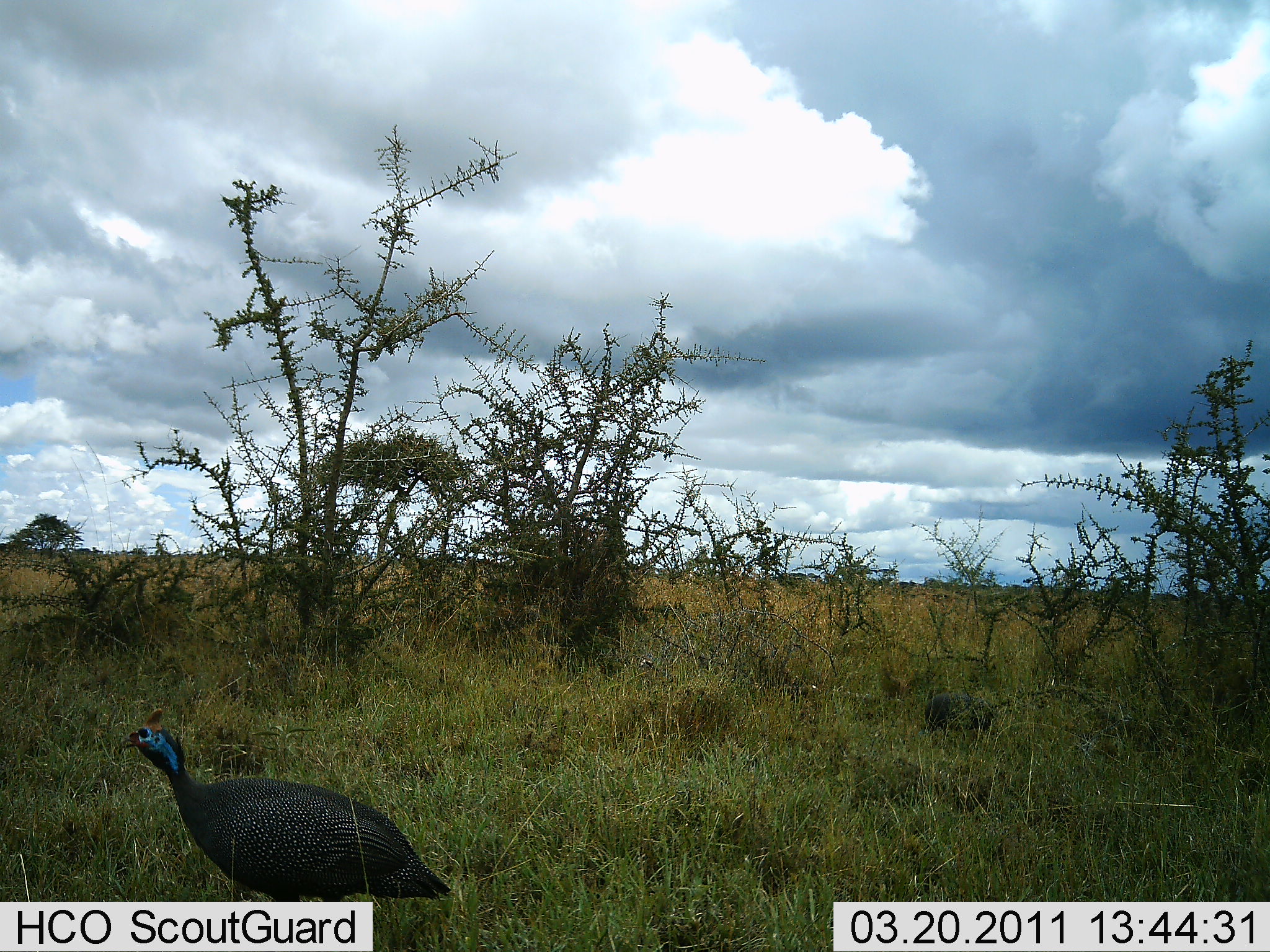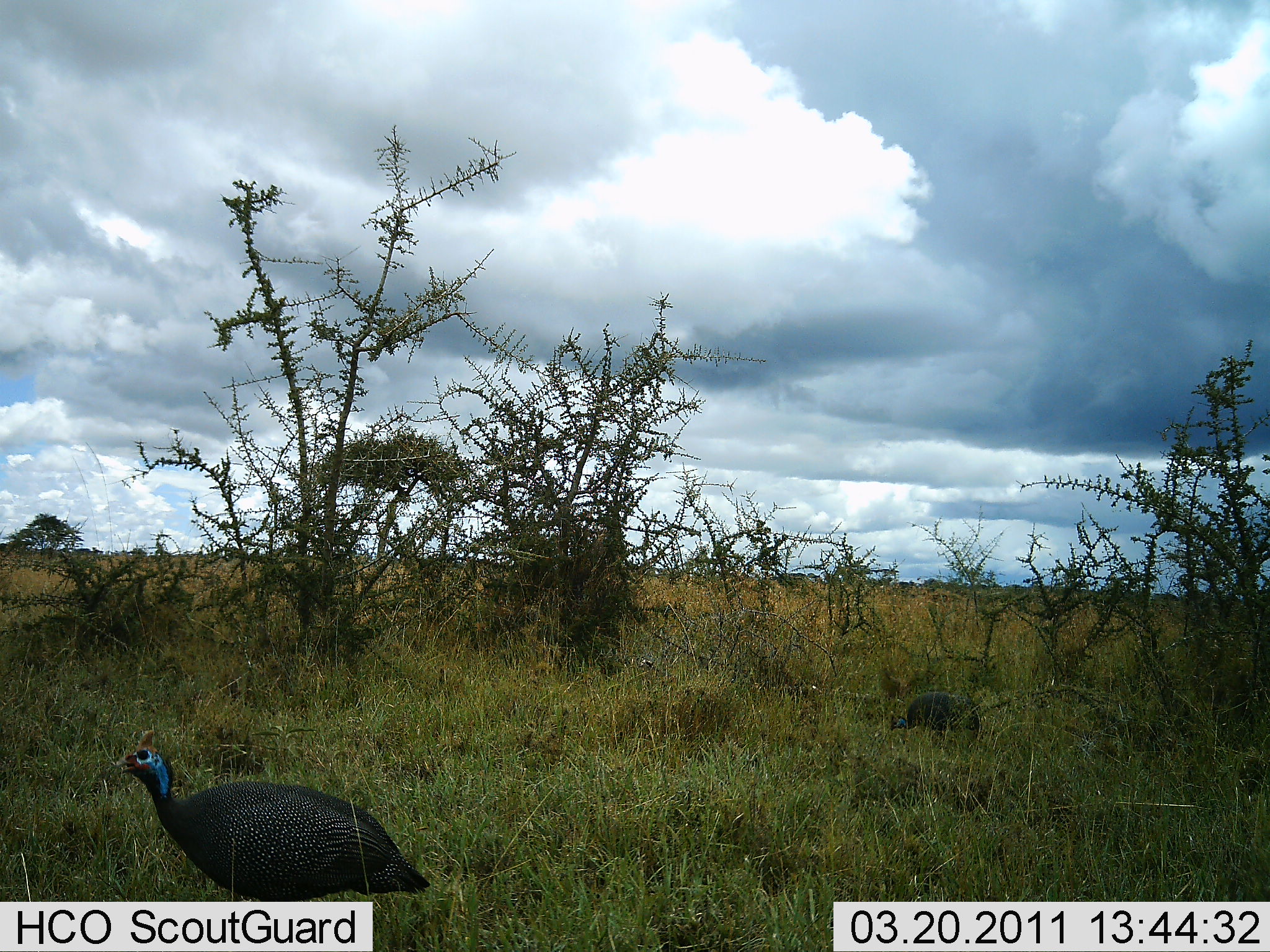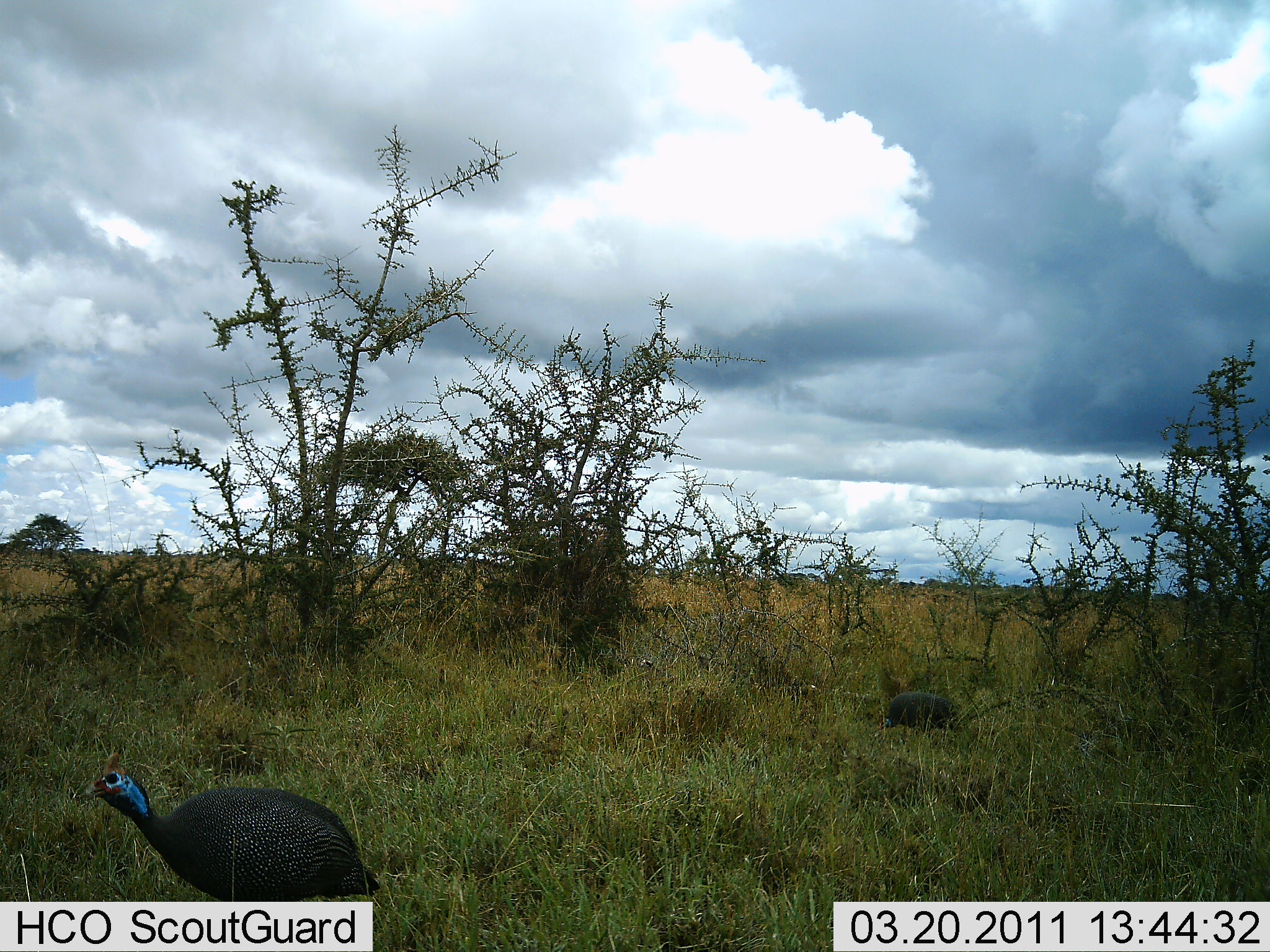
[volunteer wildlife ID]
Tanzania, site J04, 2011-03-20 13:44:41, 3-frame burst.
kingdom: Animalia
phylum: Chordata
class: Aves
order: Galliformes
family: Numididae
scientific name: Numididae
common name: guinea fowl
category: guineafowl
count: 2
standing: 38%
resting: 8%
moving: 46%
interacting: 0%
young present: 0%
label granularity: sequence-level